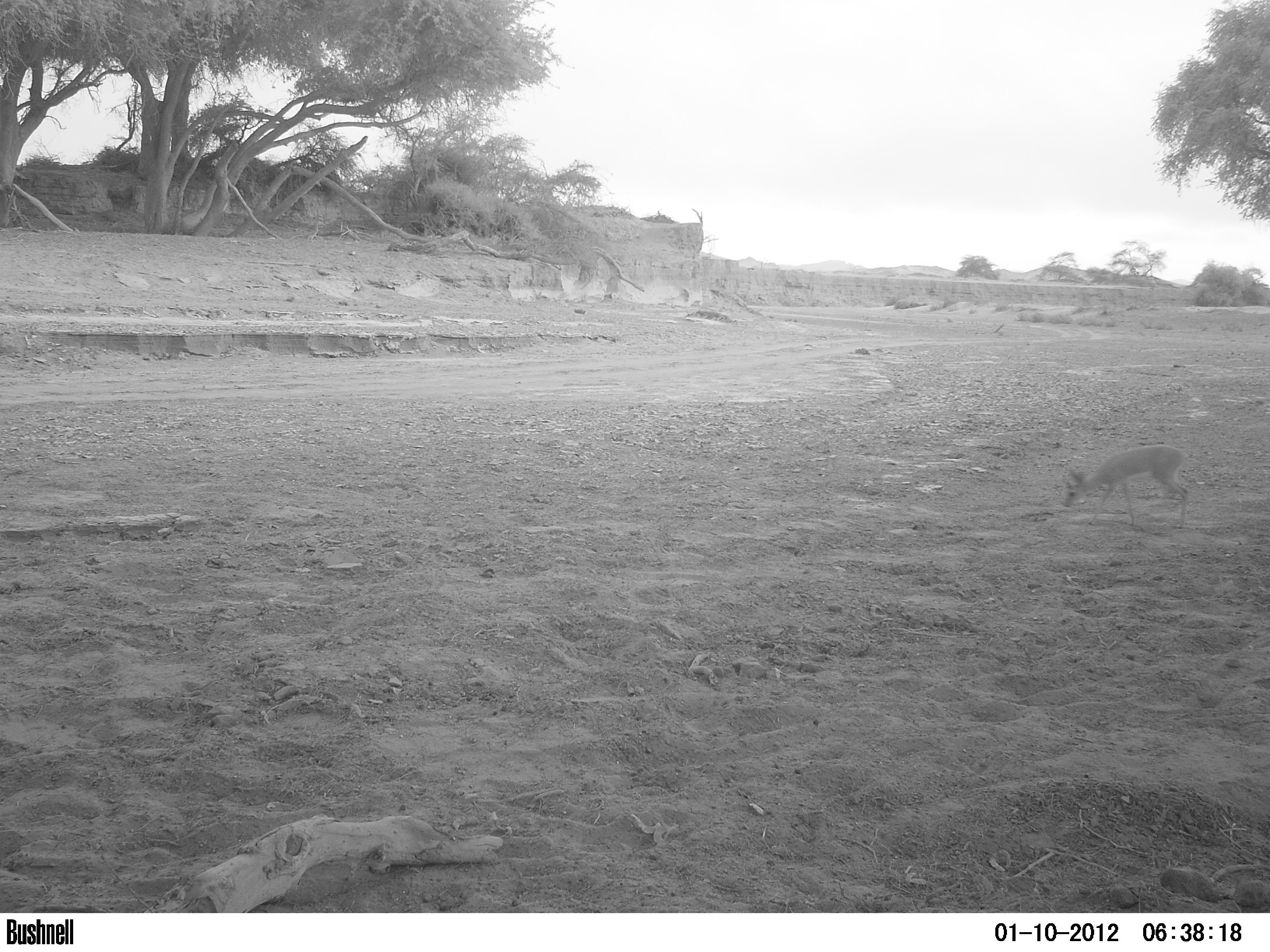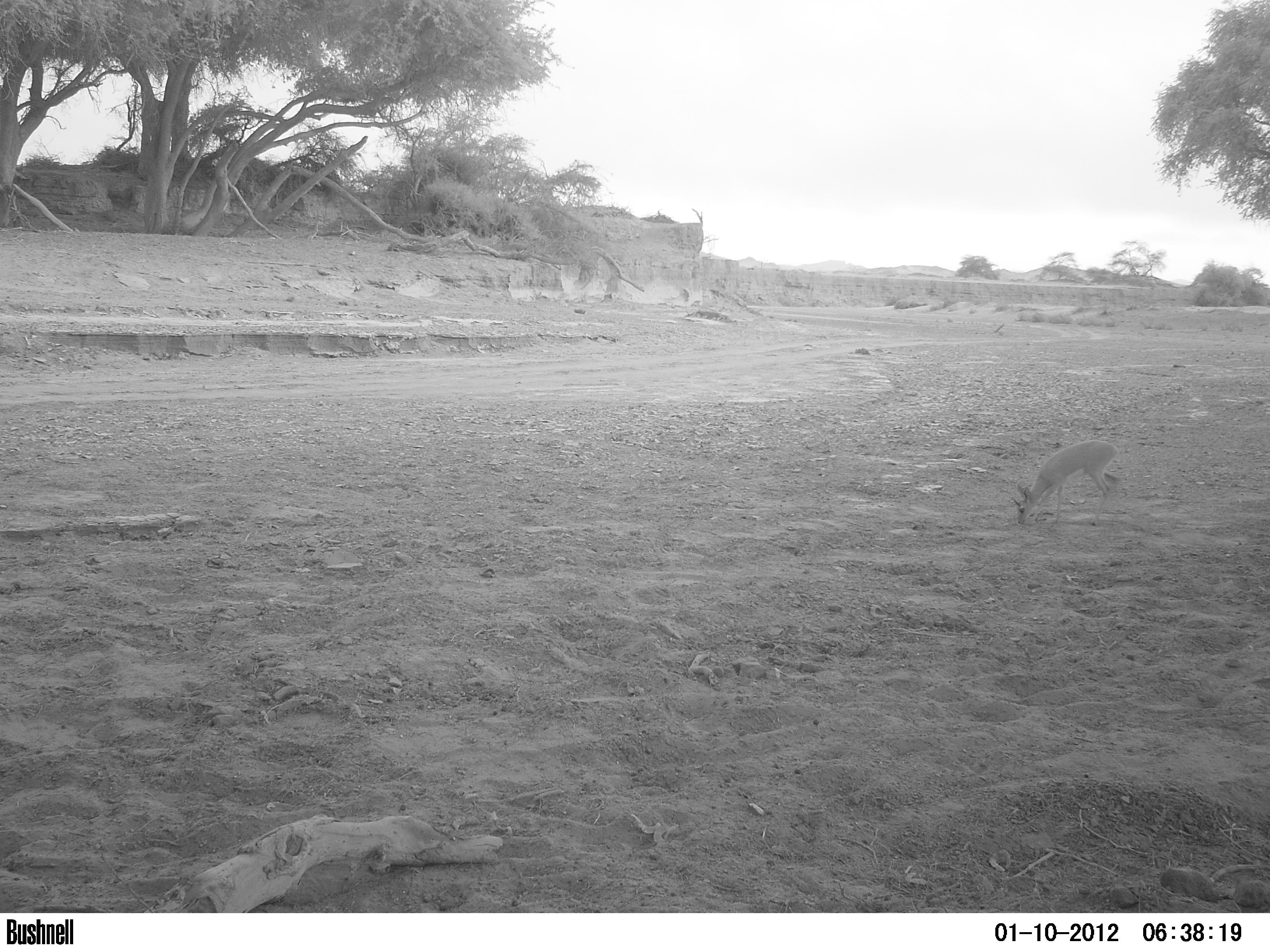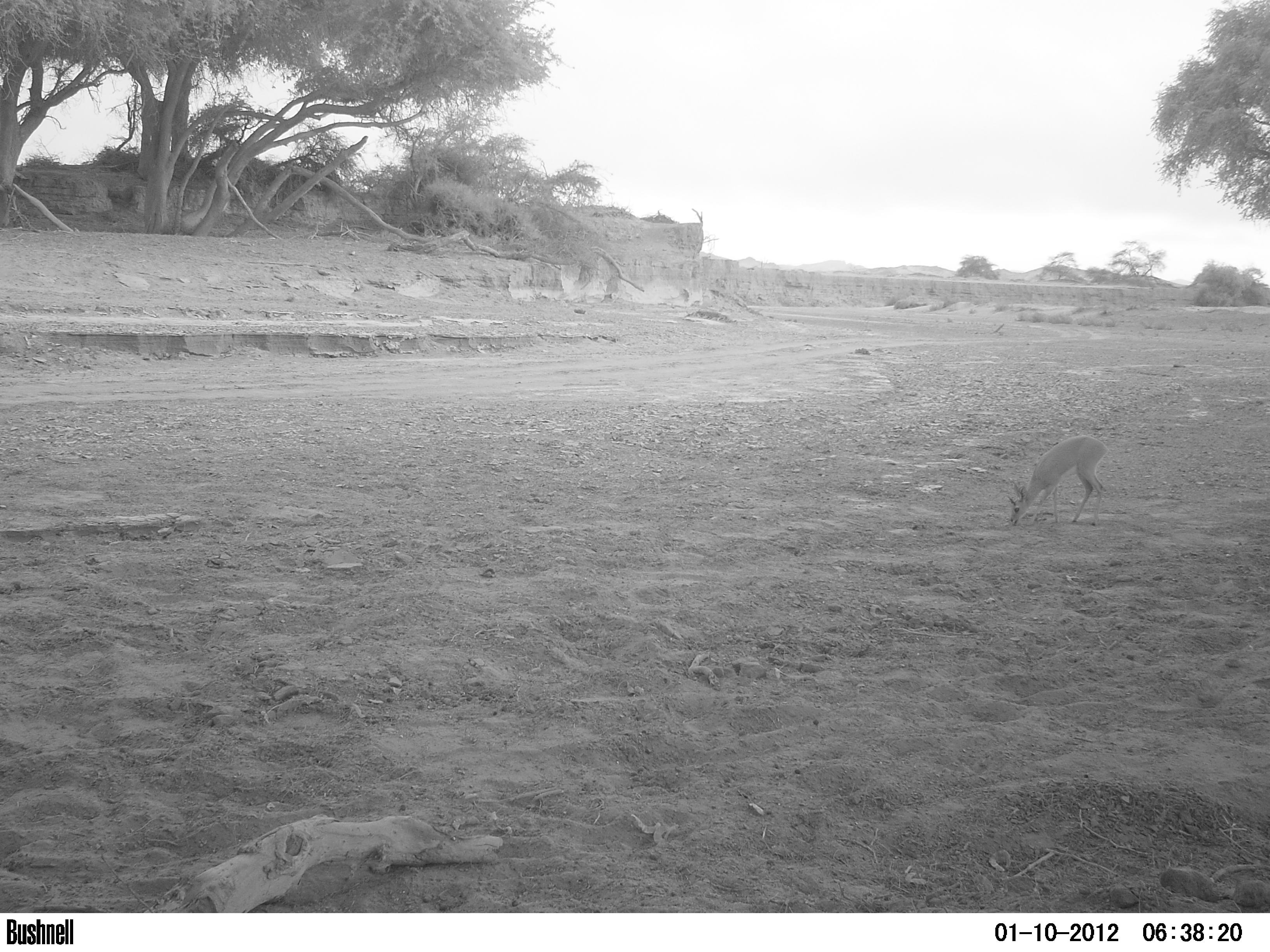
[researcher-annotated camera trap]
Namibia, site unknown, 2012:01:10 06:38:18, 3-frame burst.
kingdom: Animalia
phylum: Chordata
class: Mammalia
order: Artiodactyla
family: Bovidae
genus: Raphicerus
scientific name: Raphicerus campestris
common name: steenbok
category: raphiceros campestris